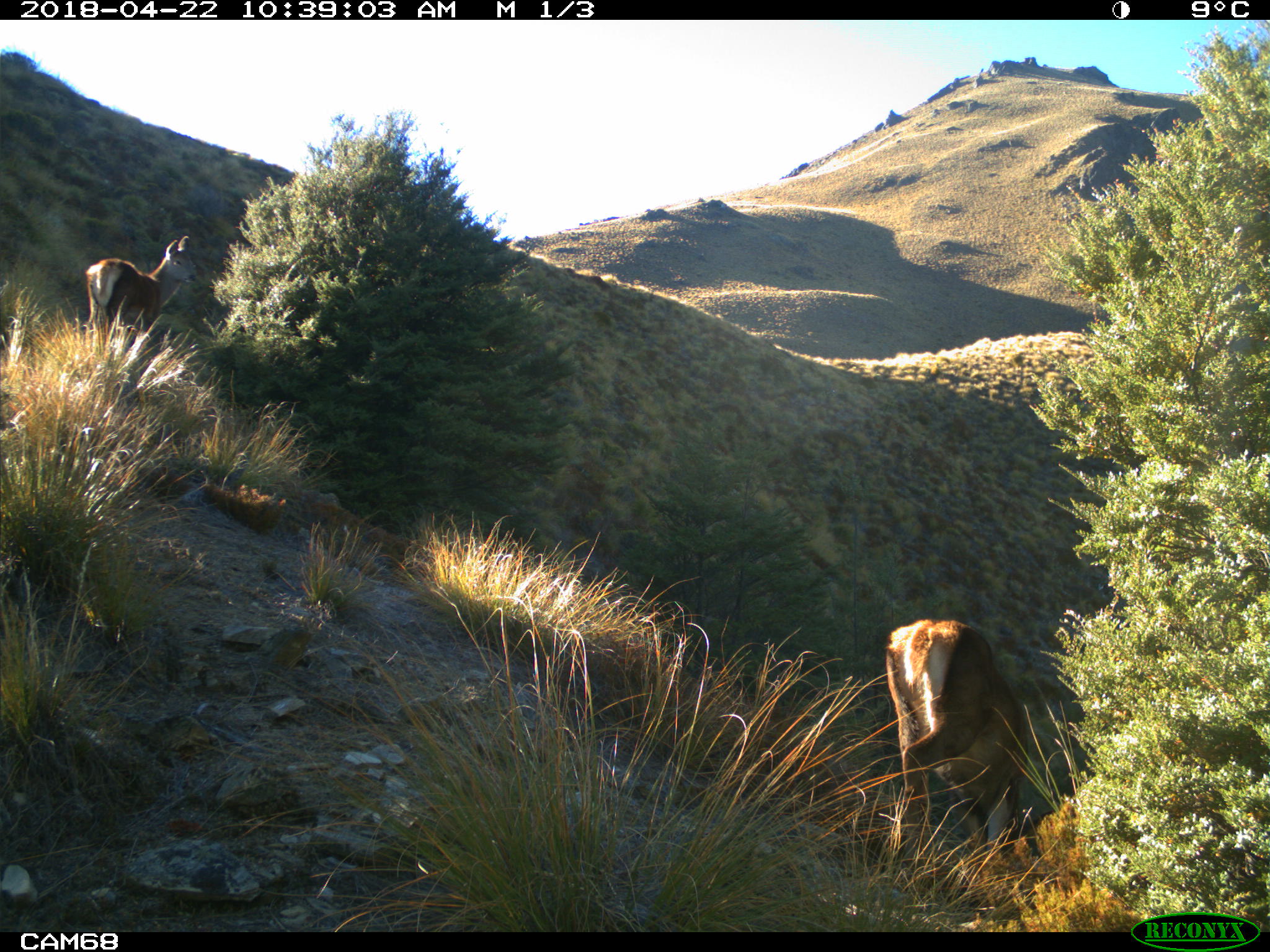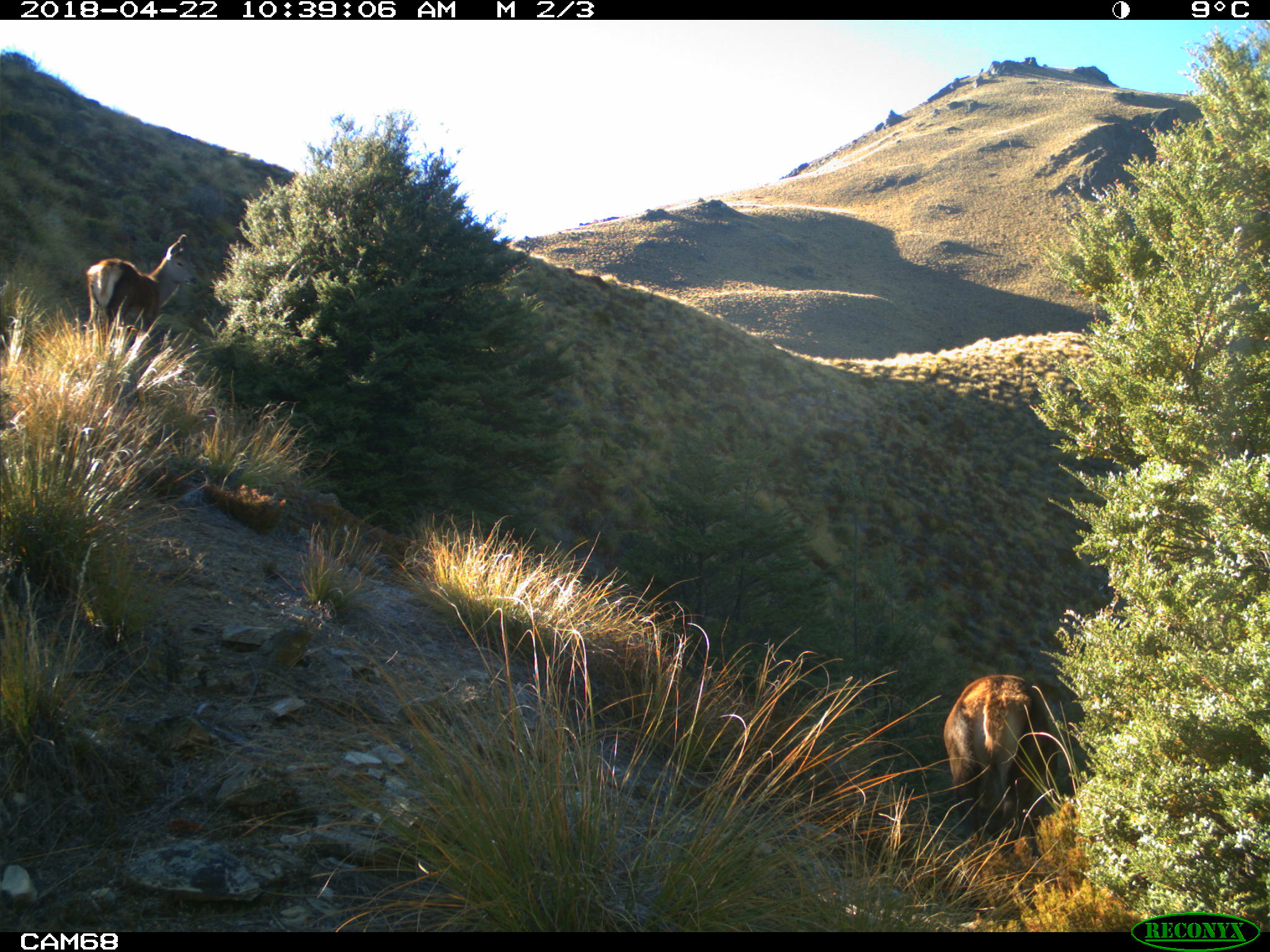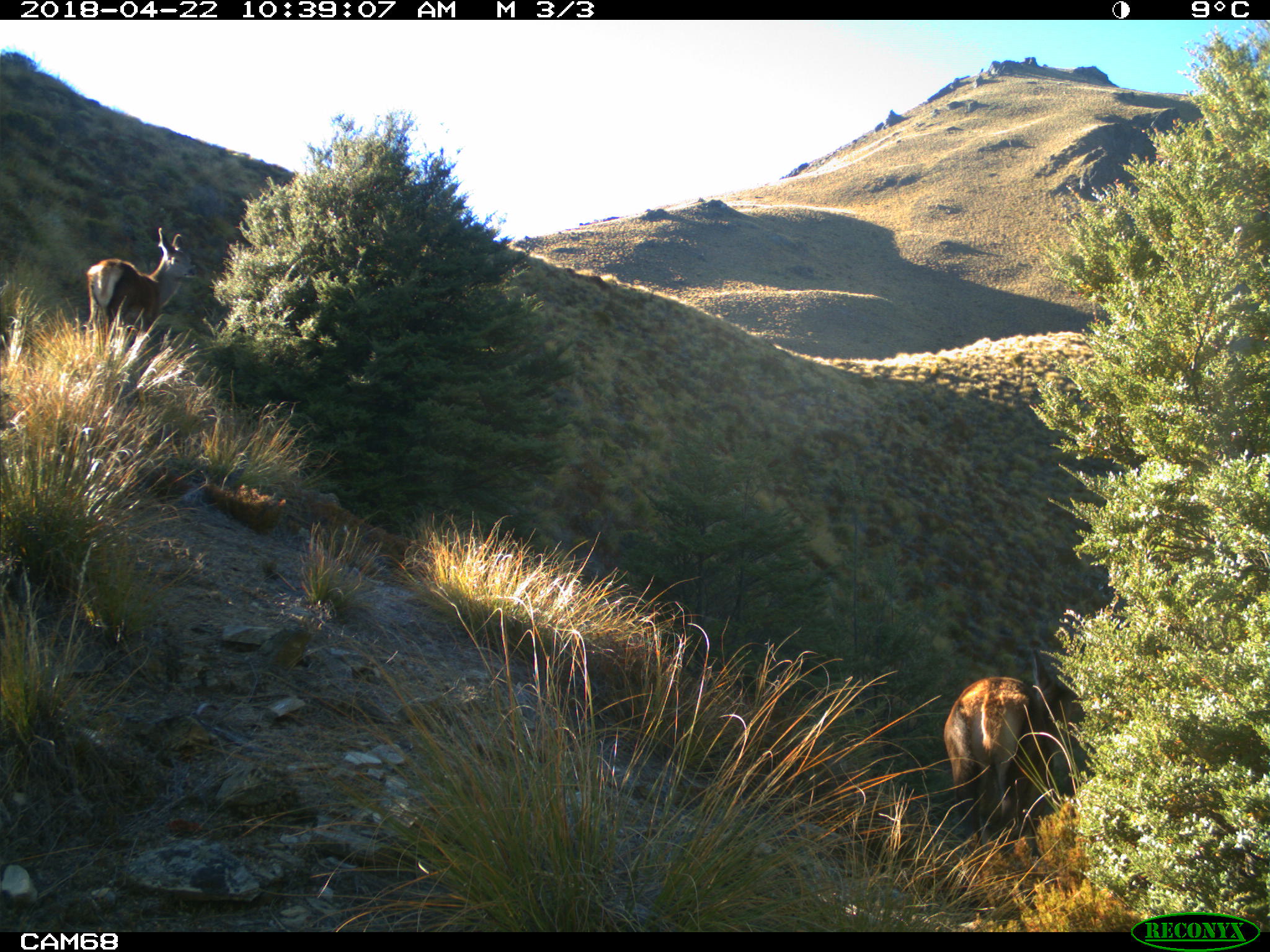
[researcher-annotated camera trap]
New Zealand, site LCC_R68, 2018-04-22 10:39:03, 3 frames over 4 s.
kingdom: Animalia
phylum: Chordata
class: Mammalia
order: Artiodactyla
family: Cervidae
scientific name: Cervidae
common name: deer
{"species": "deer (Cervidae)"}